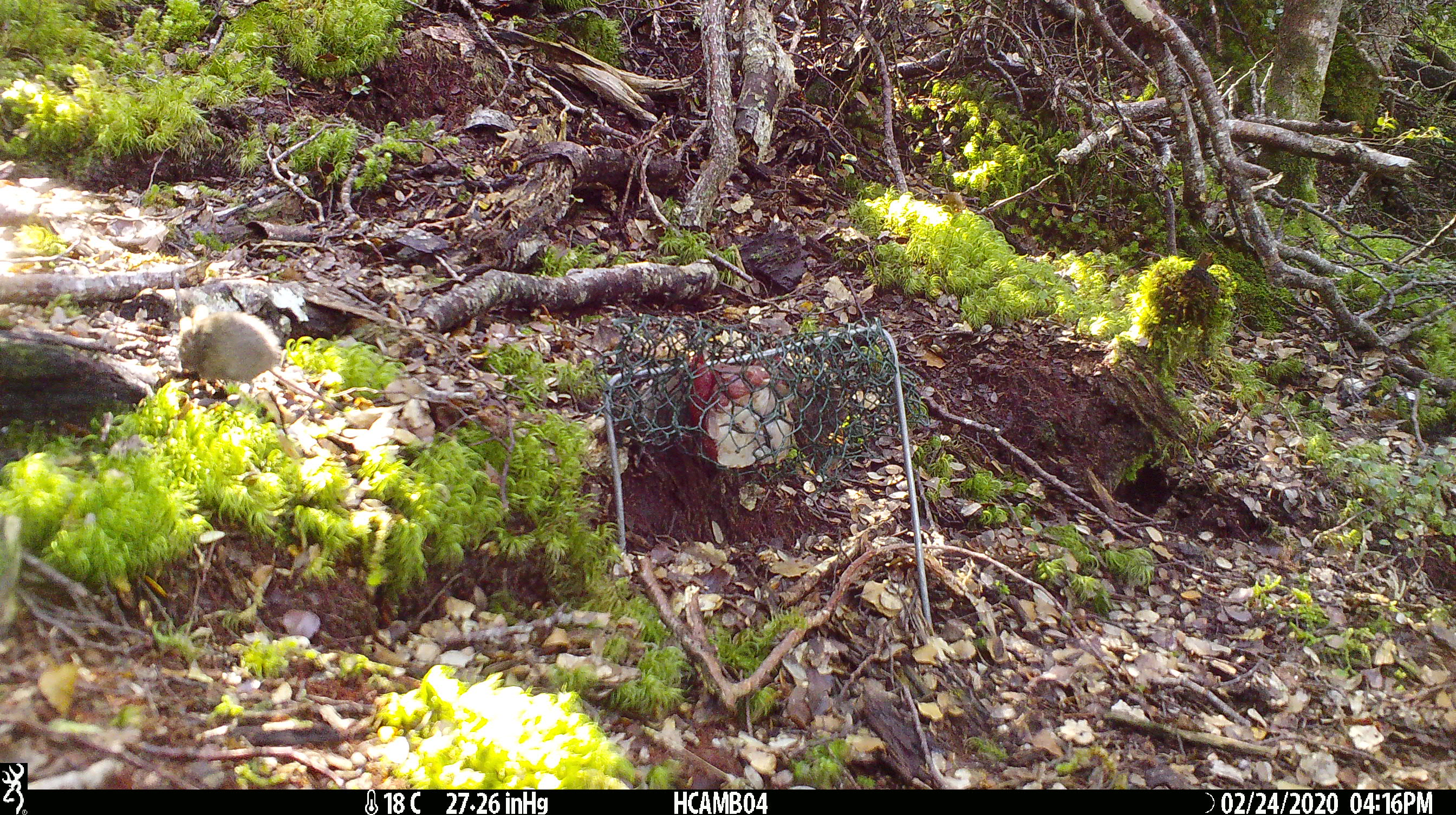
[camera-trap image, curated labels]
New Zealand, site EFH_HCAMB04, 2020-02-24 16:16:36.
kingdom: Animalia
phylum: Chordata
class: Mammalia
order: Rodentia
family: Muridae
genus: Mus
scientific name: Mus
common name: mouse